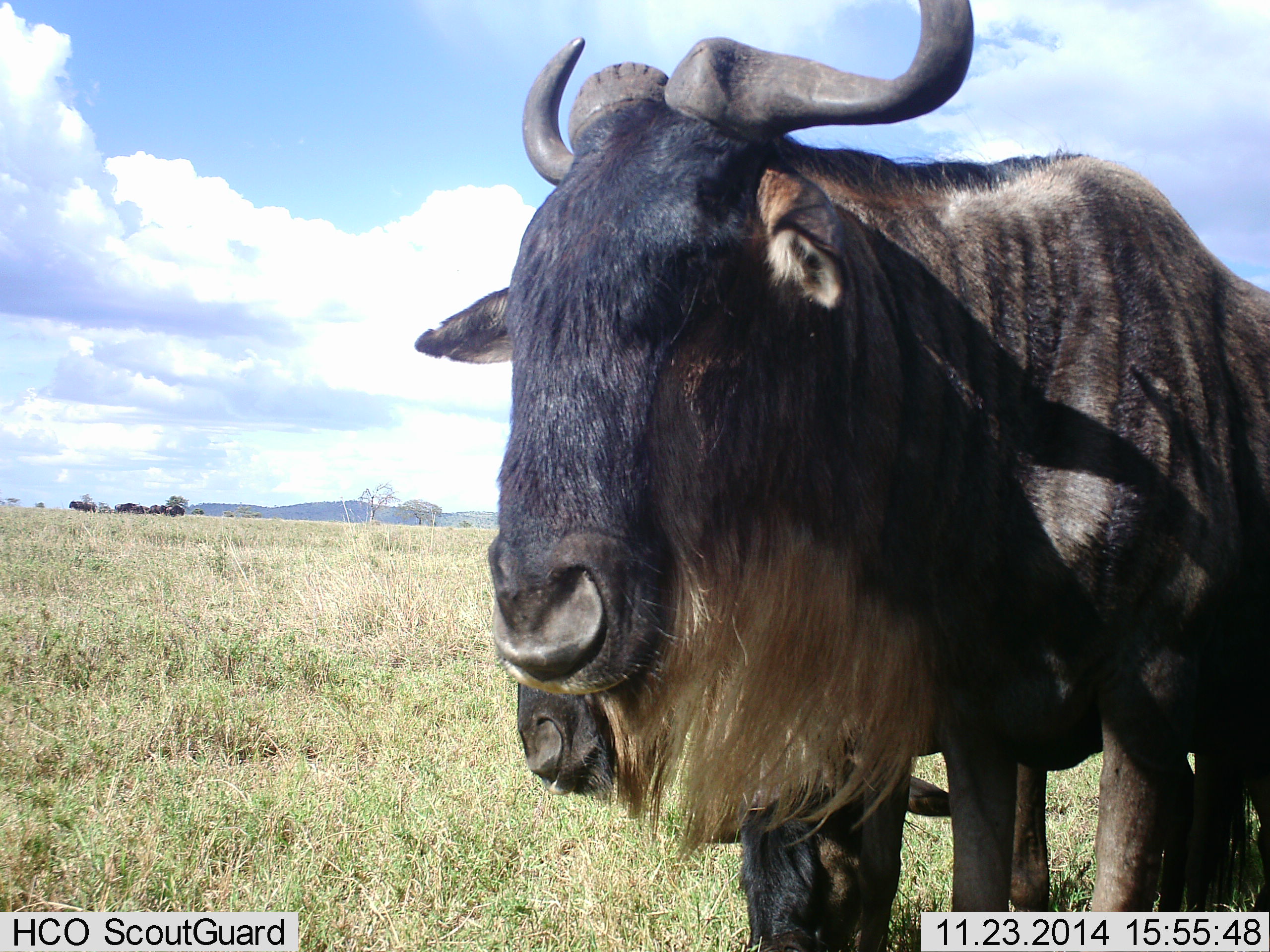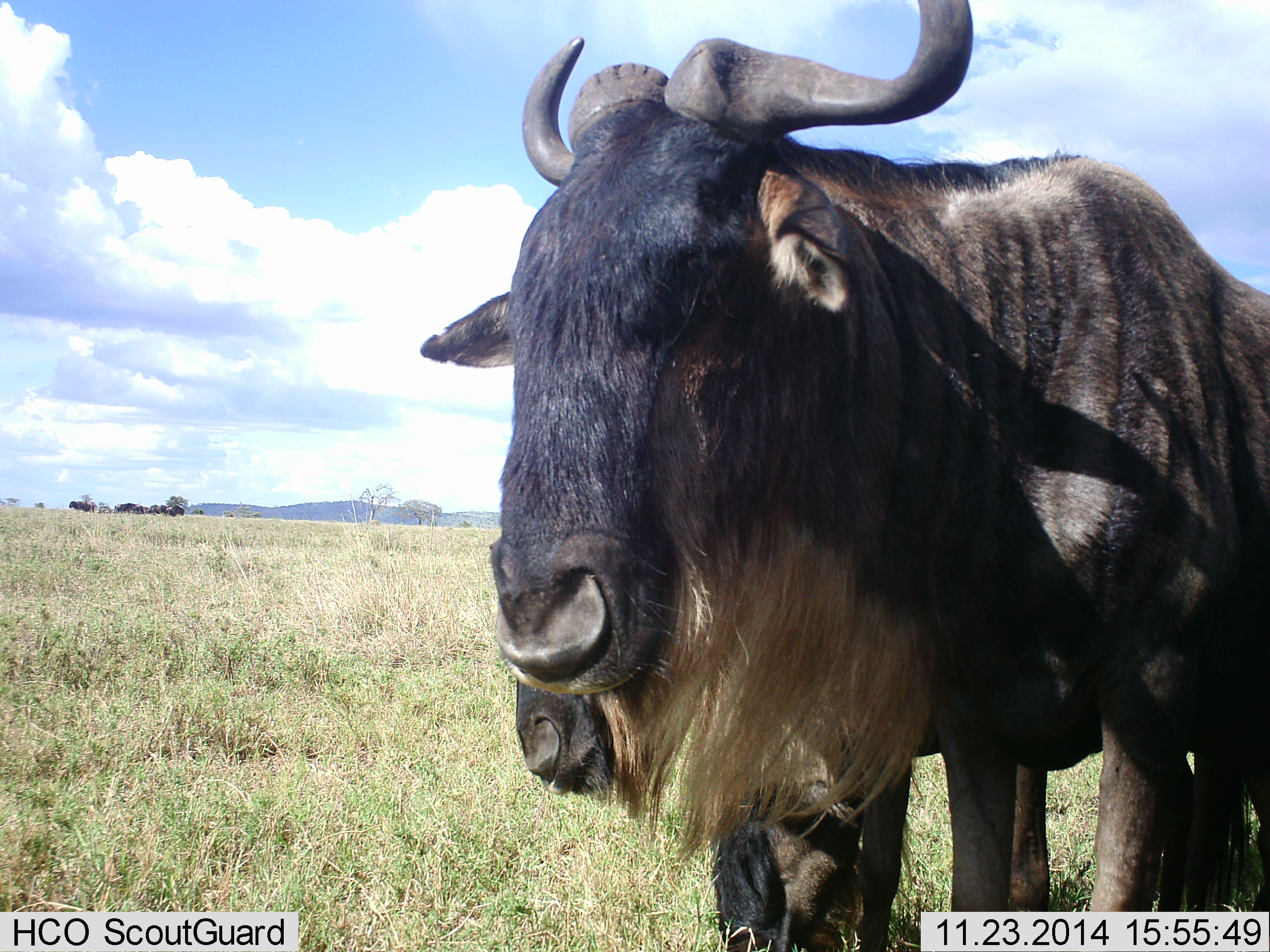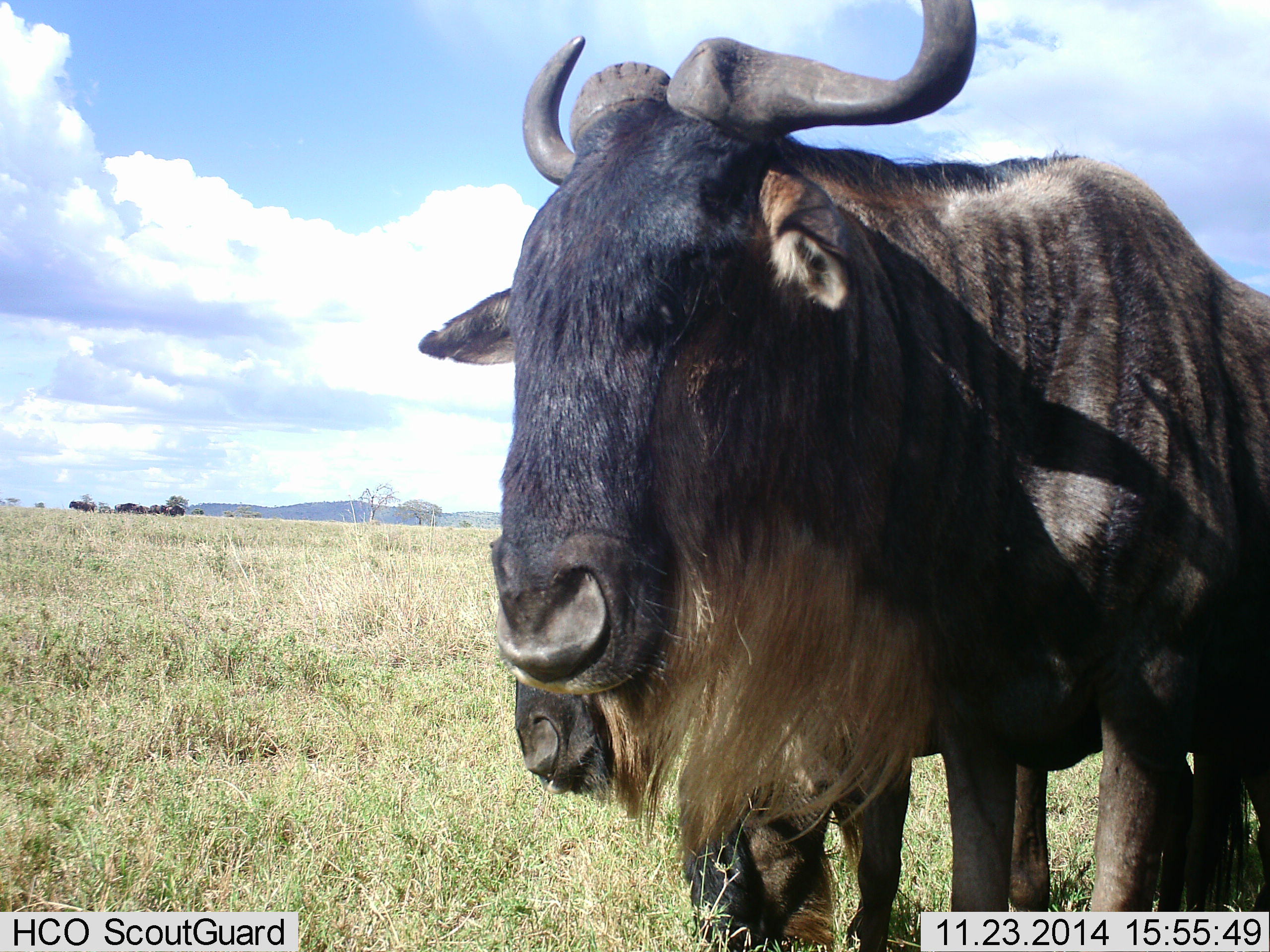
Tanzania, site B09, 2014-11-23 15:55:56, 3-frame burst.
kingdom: Animalia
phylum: Chordata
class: Mammalia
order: Artiodactyla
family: Bovidae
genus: Connochaetes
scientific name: Connochaetes taurinus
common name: blue wildebeest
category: wildebeest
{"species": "wildebeest (blue wildebeest) (Connochaetes taurinus)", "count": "2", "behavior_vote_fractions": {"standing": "90%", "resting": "0%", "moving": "10%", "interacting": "10%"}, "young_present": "30%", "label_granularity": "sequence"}